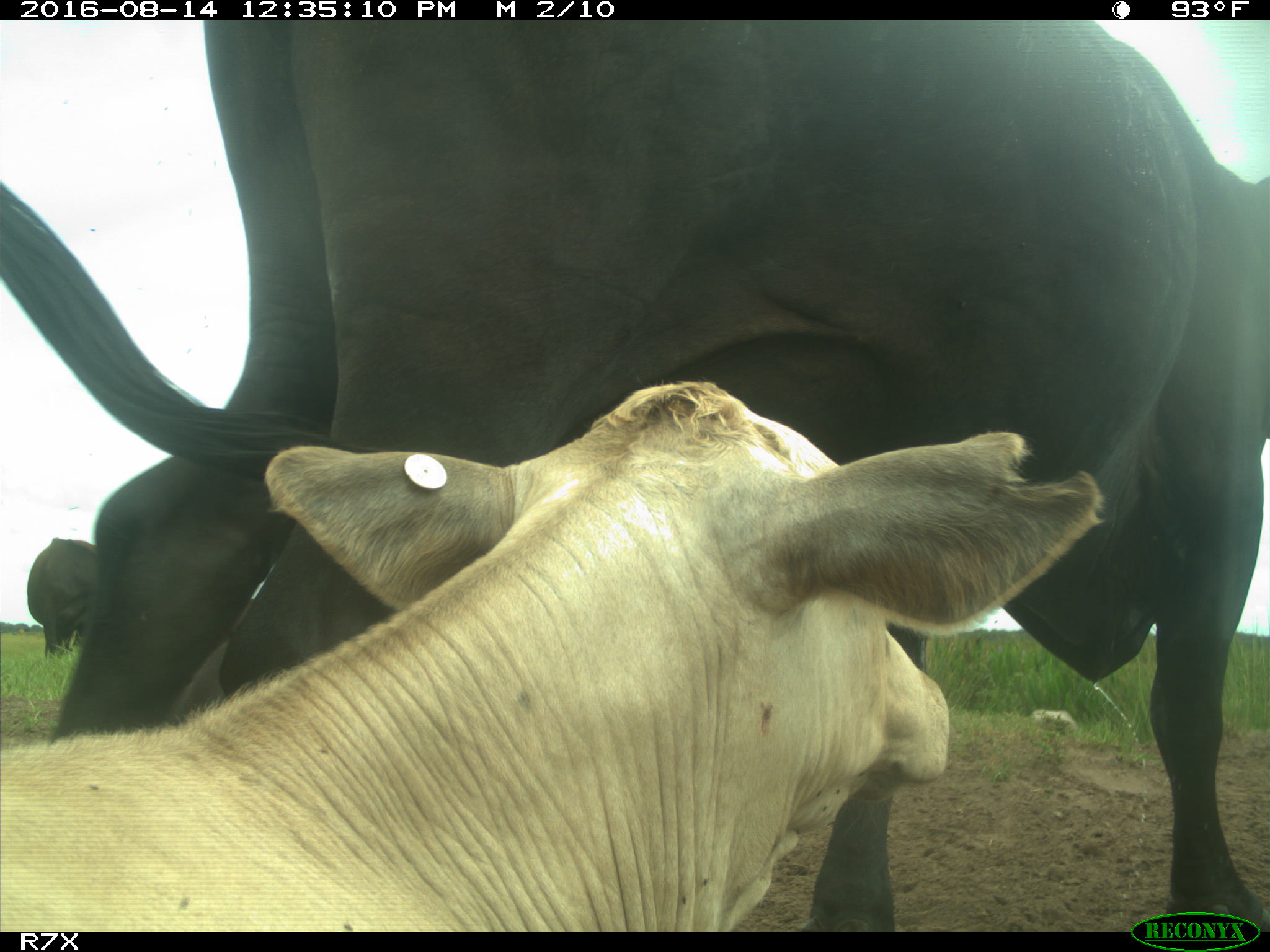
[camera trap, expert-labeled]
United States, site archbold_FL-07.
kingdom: Animalia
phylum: Chordata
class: Mammalia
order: Artiodactyla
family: Bovidae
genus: Bos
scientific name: Bos taurus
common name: domestic cow